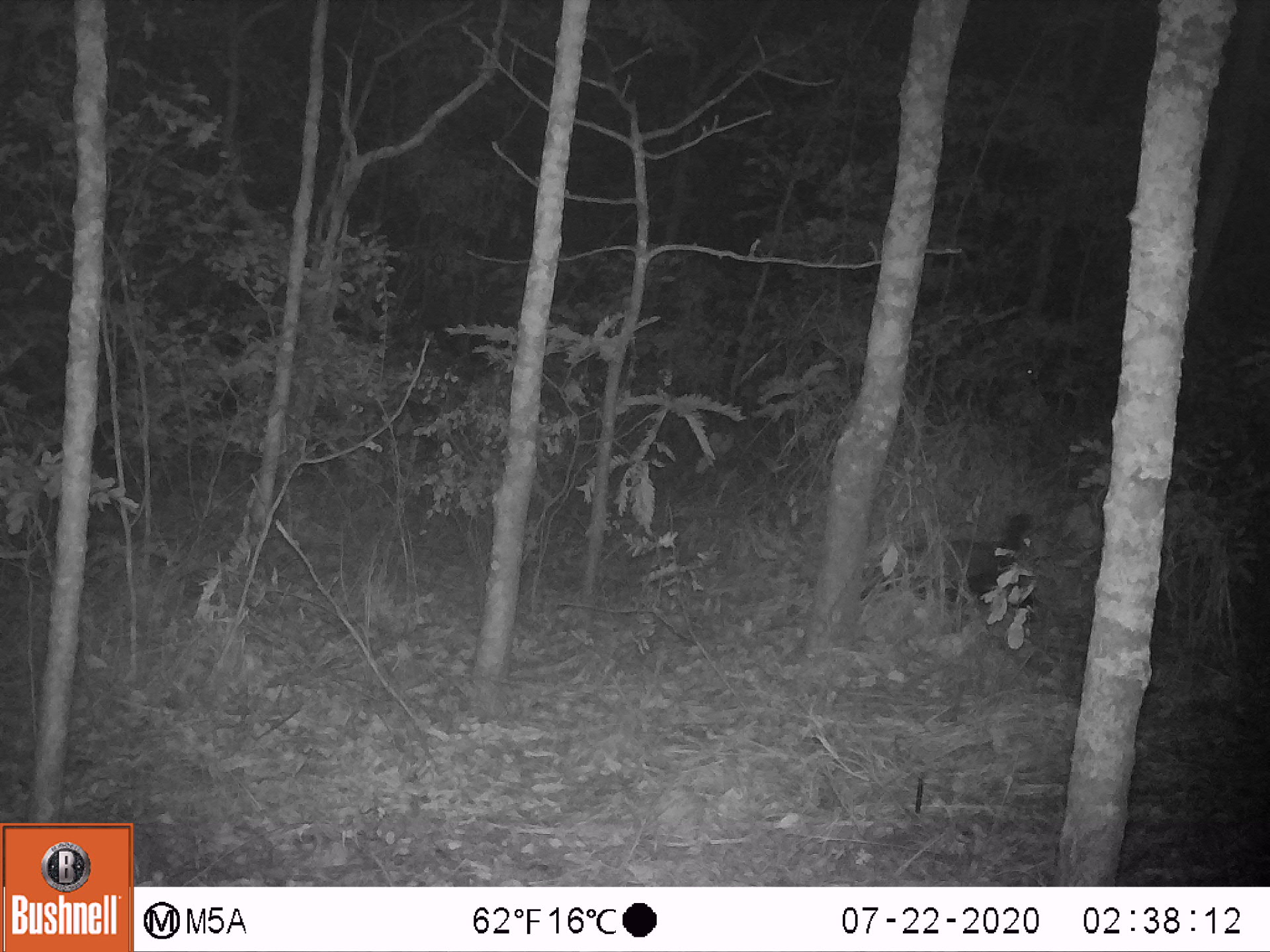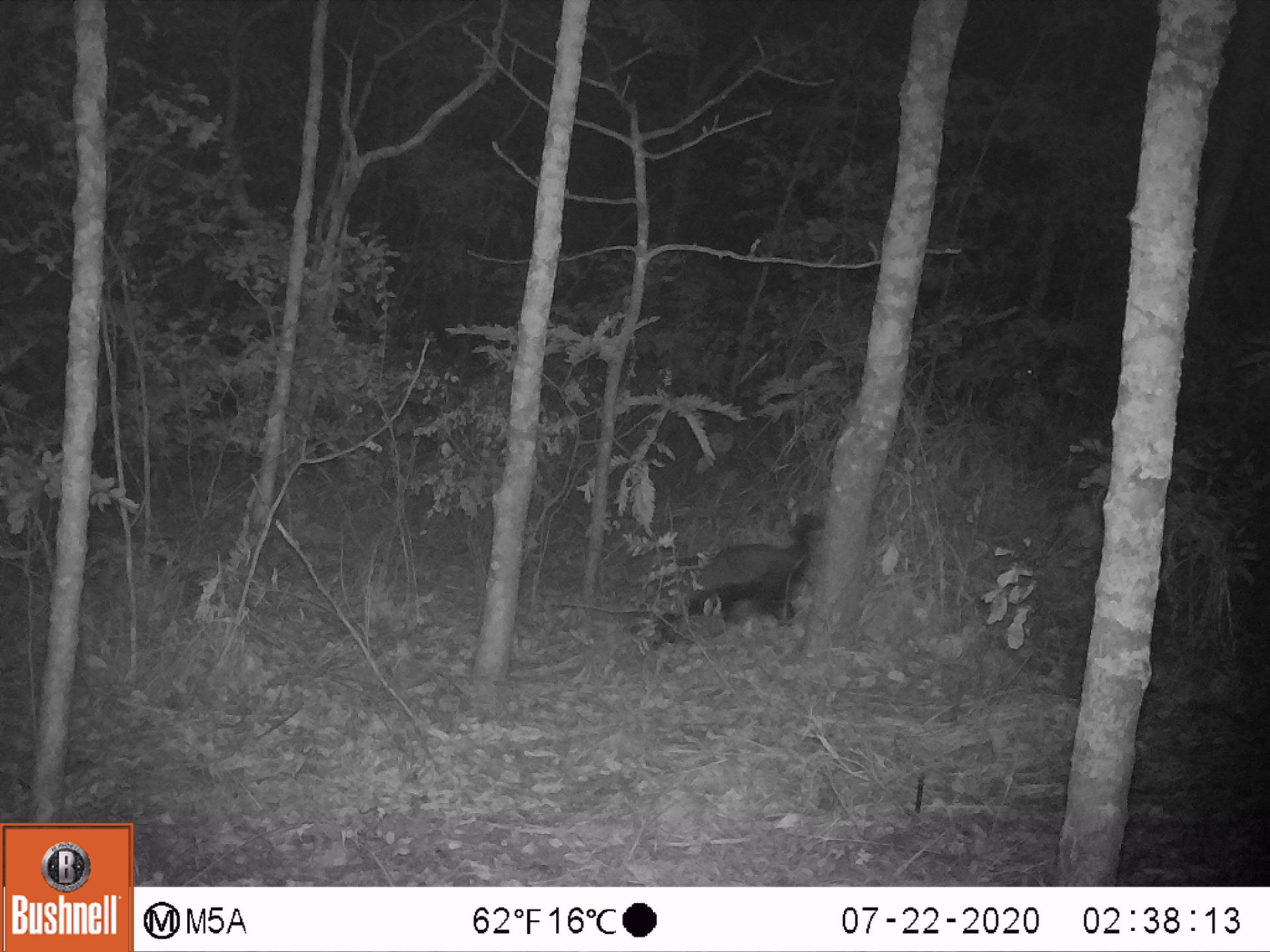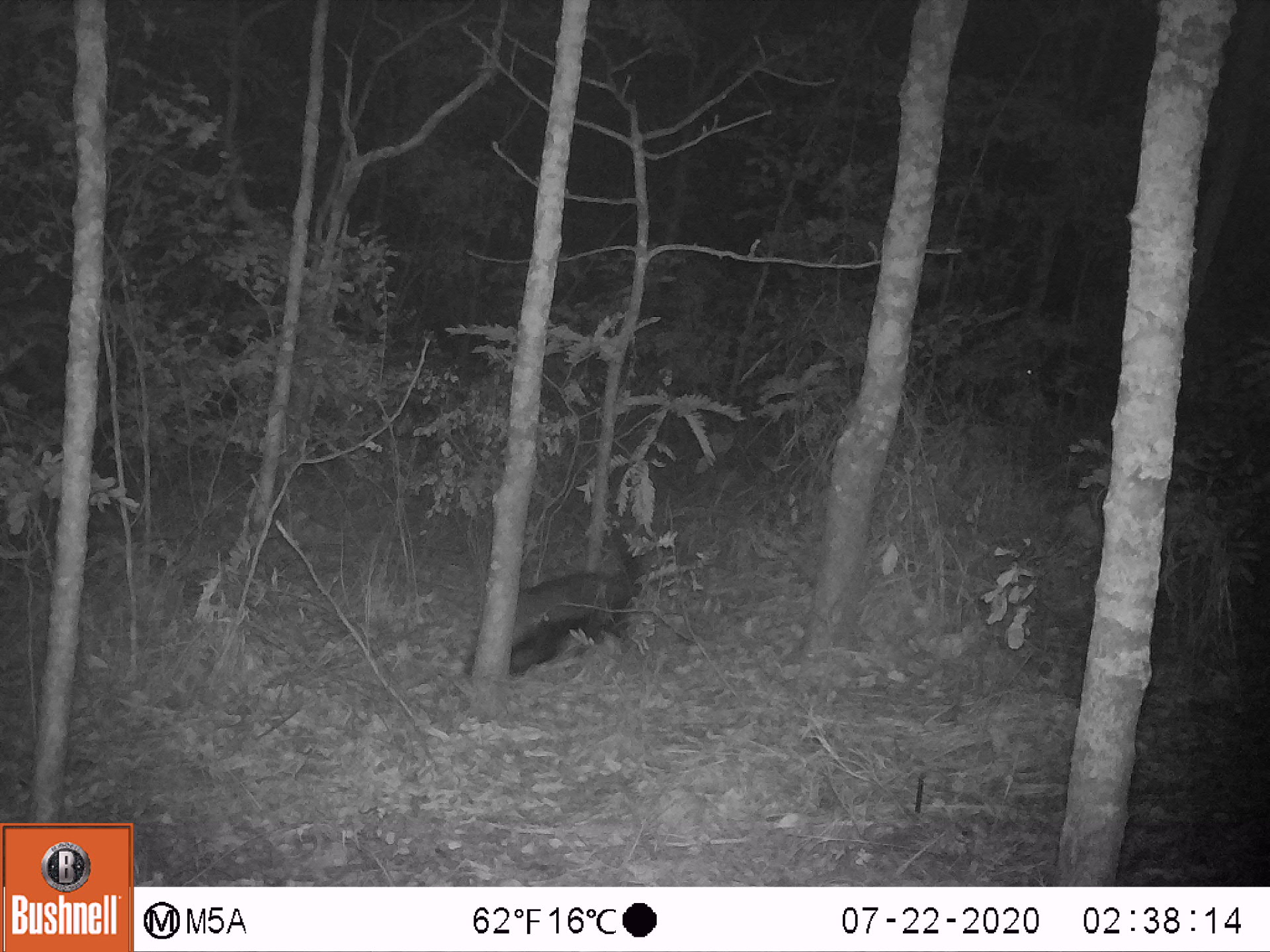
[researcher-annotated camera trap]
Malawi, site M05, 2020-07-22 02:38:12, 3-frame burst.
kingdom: Animalia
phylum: Chordata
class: Mammalia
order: Carnivora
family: Mustelidae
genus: Mellivora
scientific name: Mellivora capensis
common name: honey badger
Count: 1.